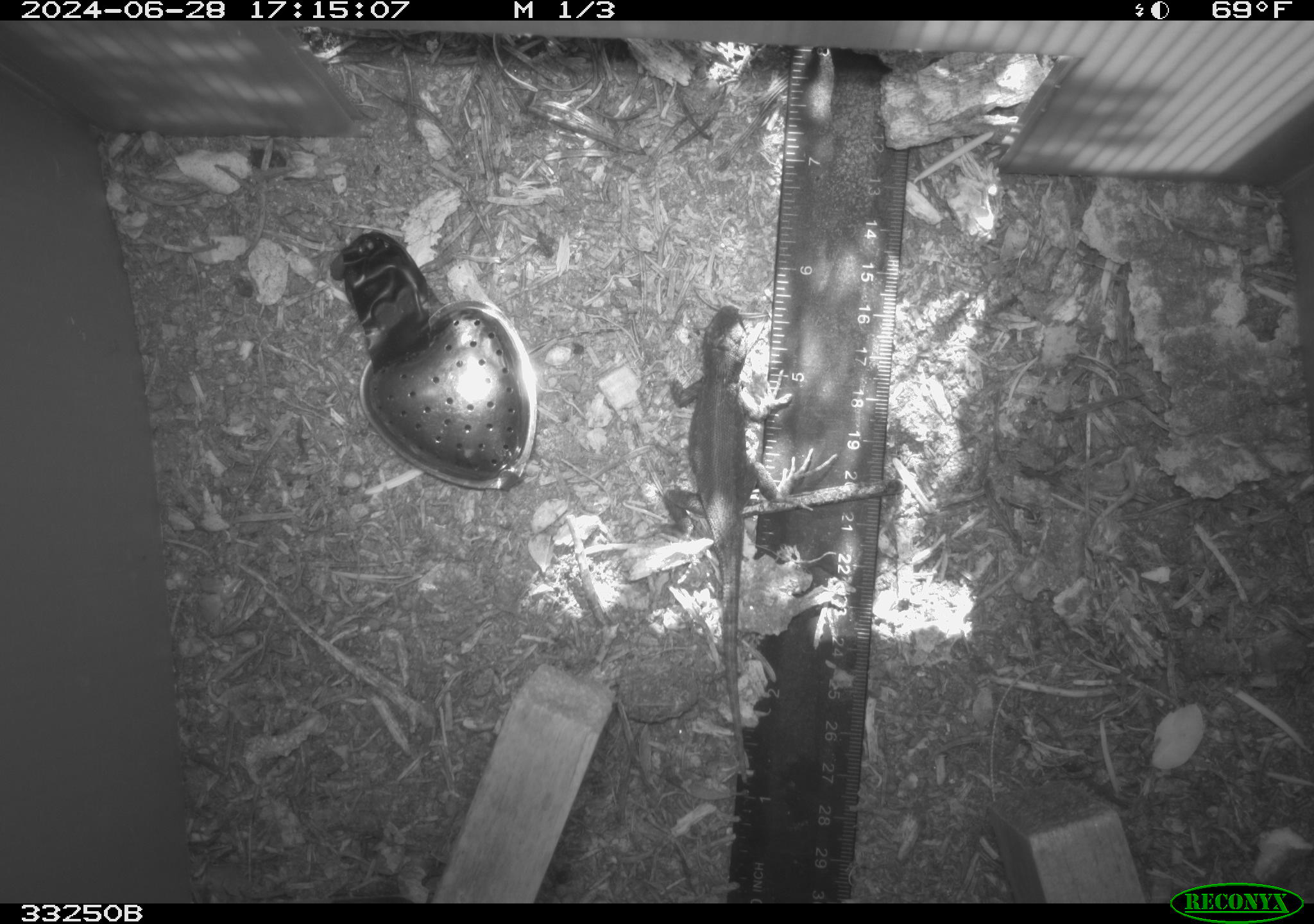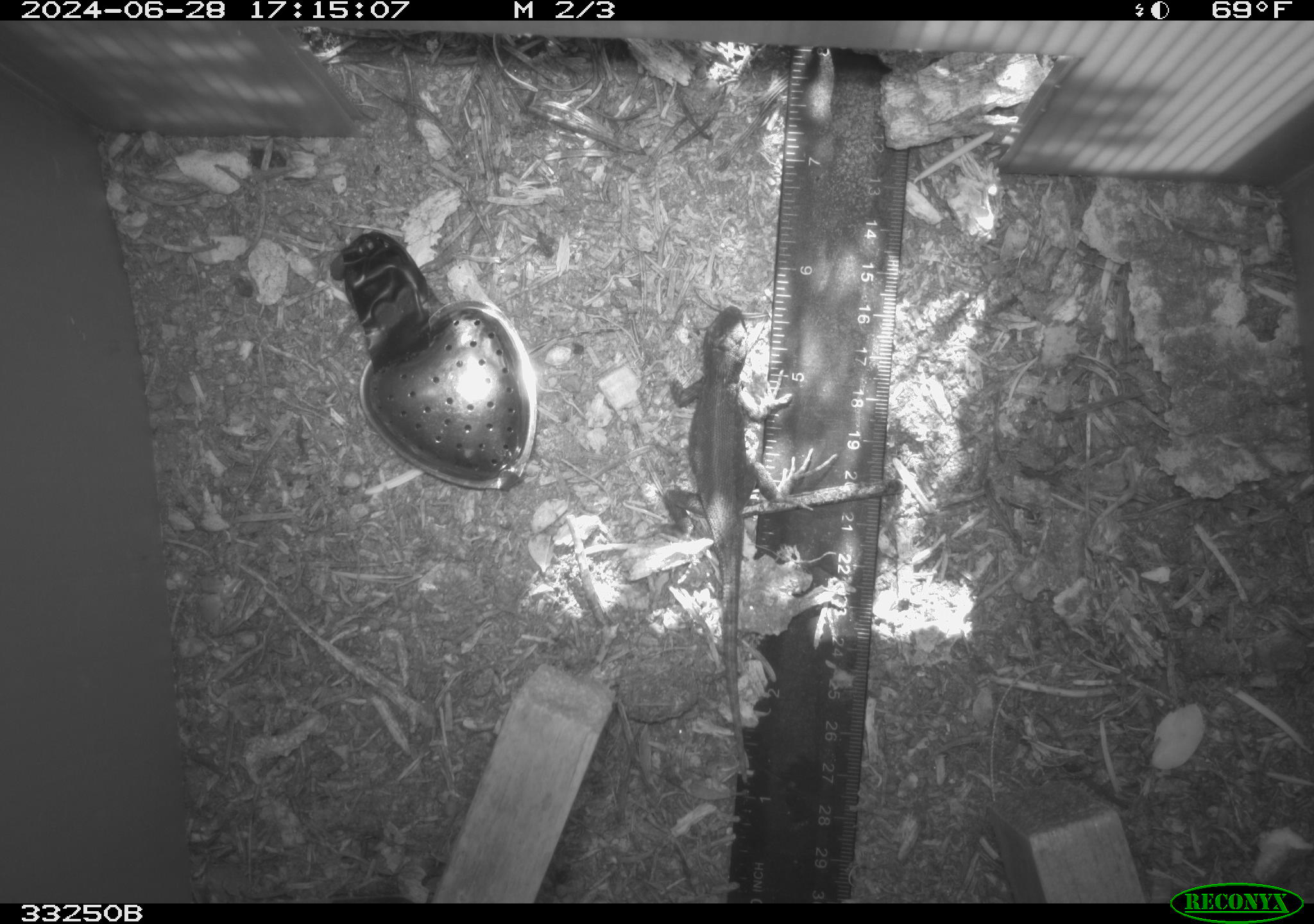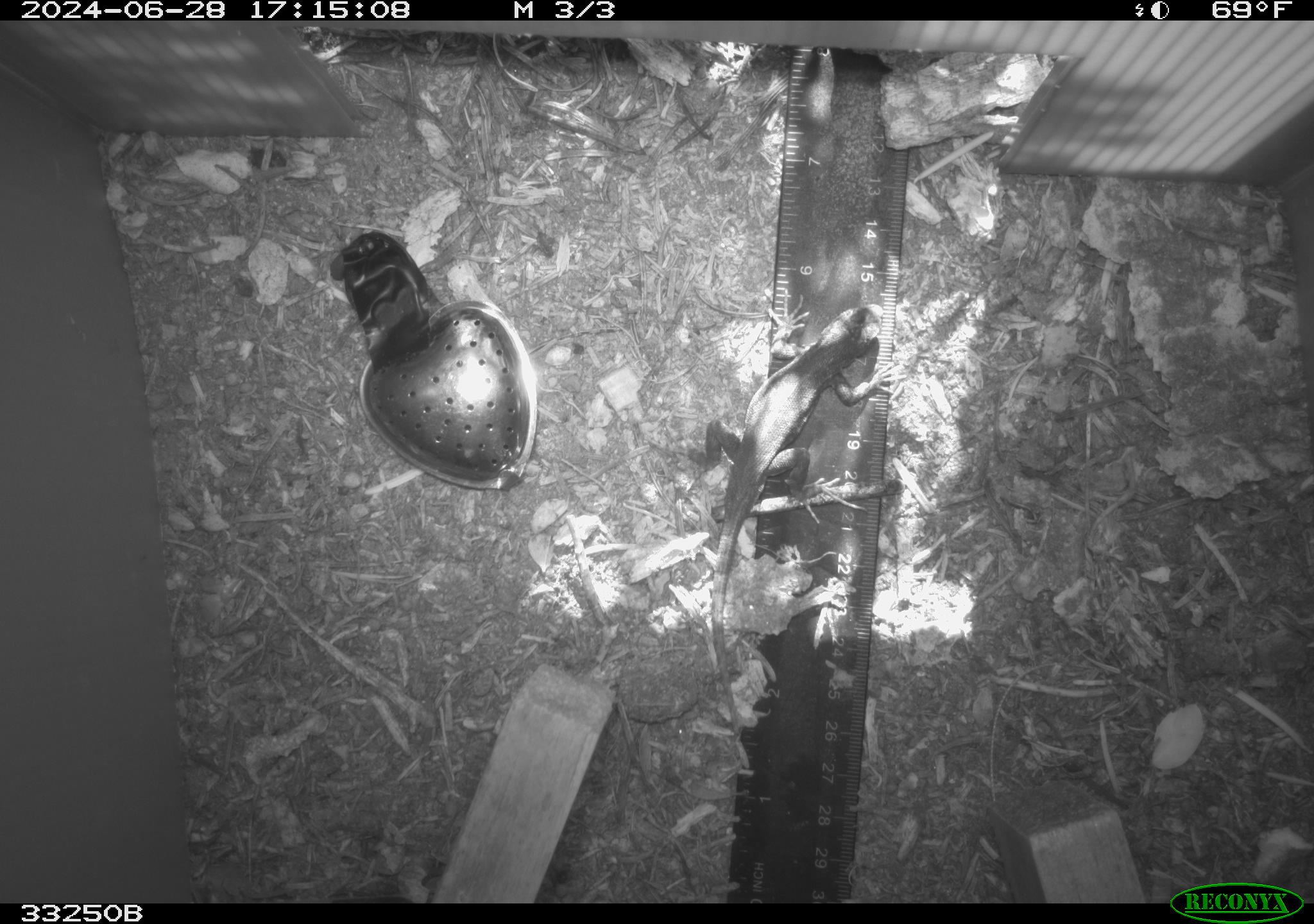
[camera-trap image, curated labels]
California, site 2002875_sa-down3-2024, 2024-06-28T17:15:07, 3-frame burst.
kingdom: Animalia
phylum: Chordata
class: Reptilia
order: Squamata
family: Phrynosomatidae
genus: Sceloporus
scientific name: Sceloporus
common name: spiny lizards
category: sceloporus species